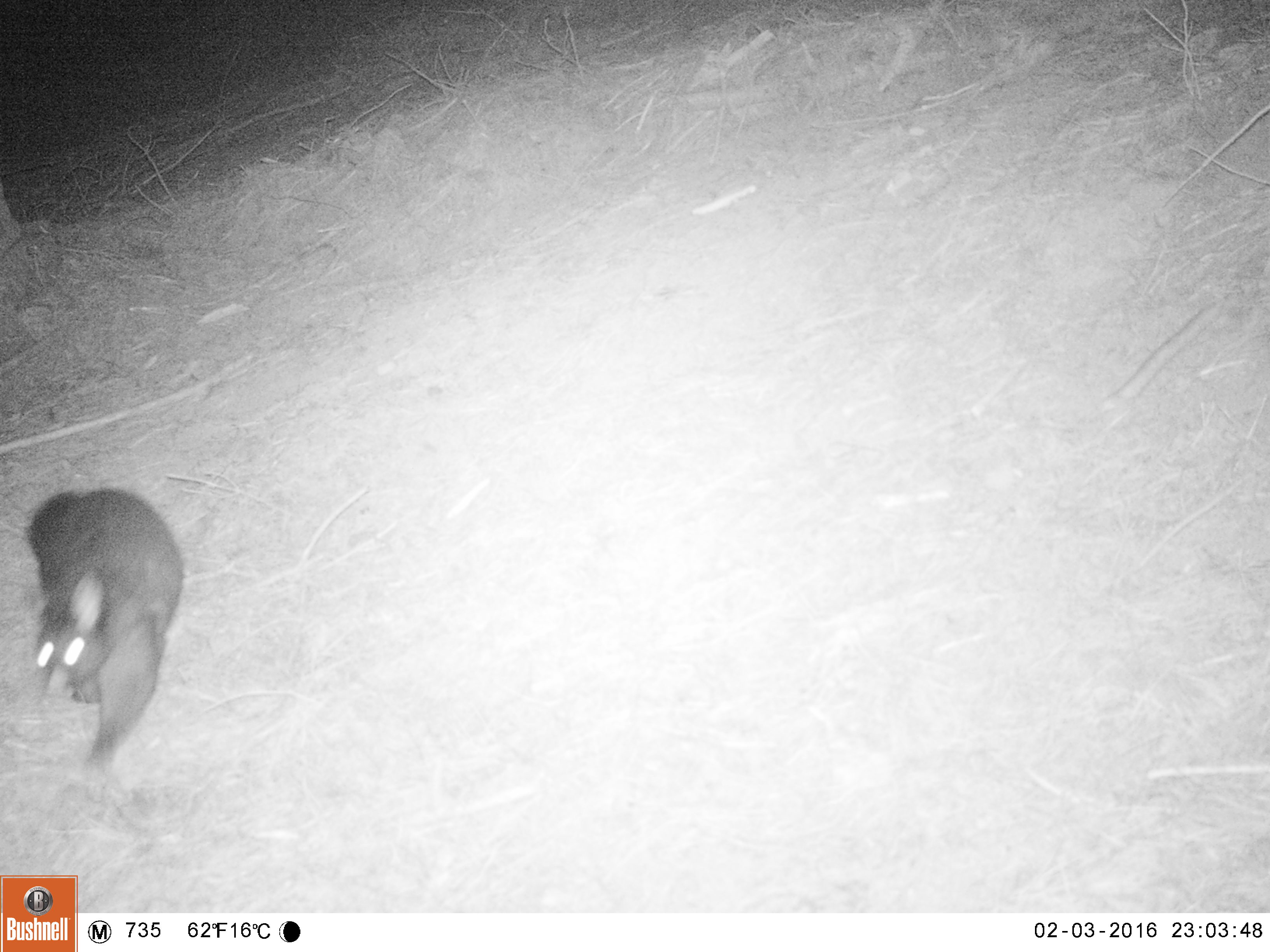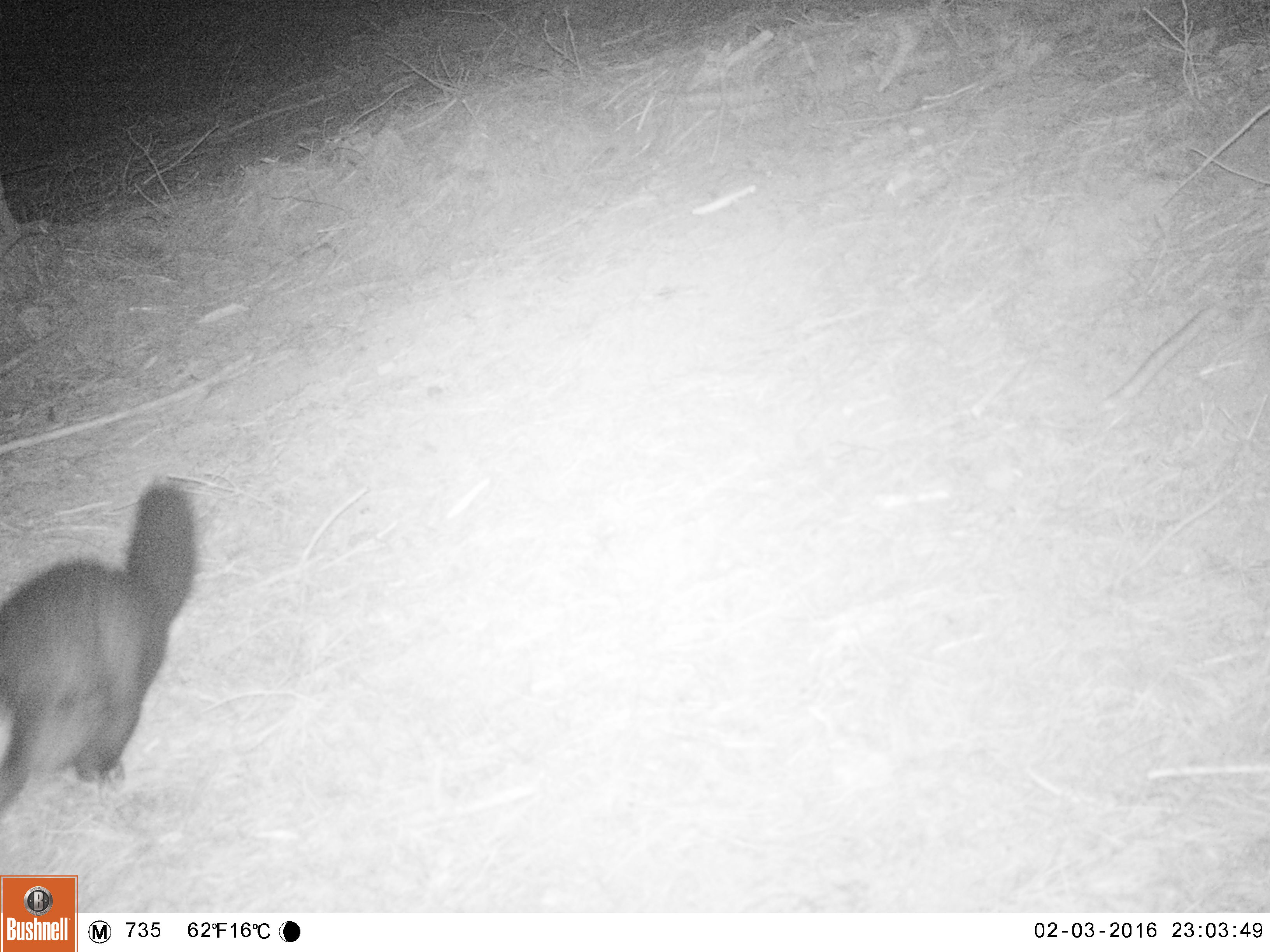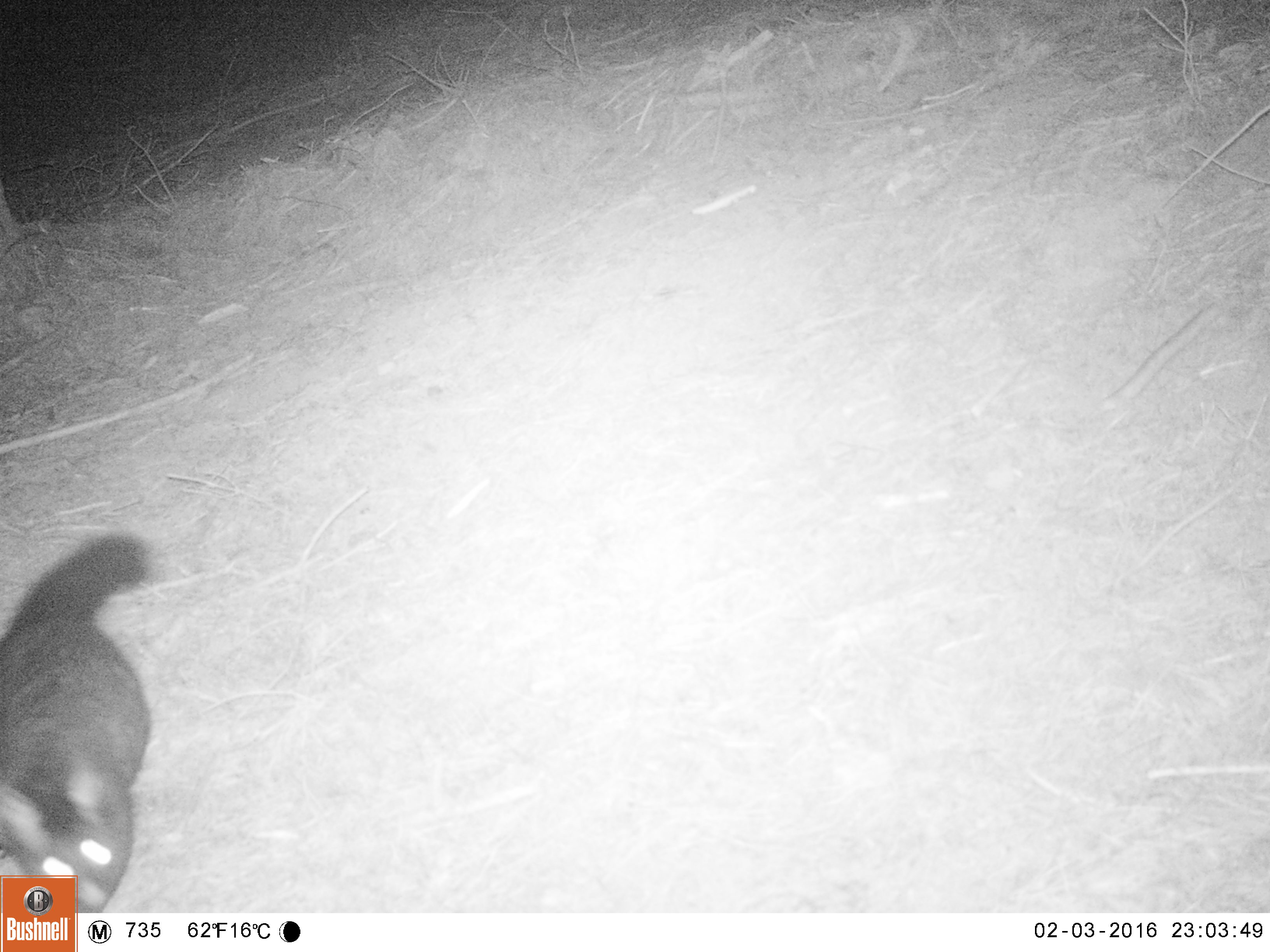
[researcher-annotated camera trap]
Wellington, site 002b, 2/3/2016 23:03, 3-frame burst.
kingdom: Animalia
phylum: Chordata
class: Mammalia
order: Didelphimorphia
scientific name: Didelphimorphia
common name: possum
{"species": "possum (Didelphimorphia)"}